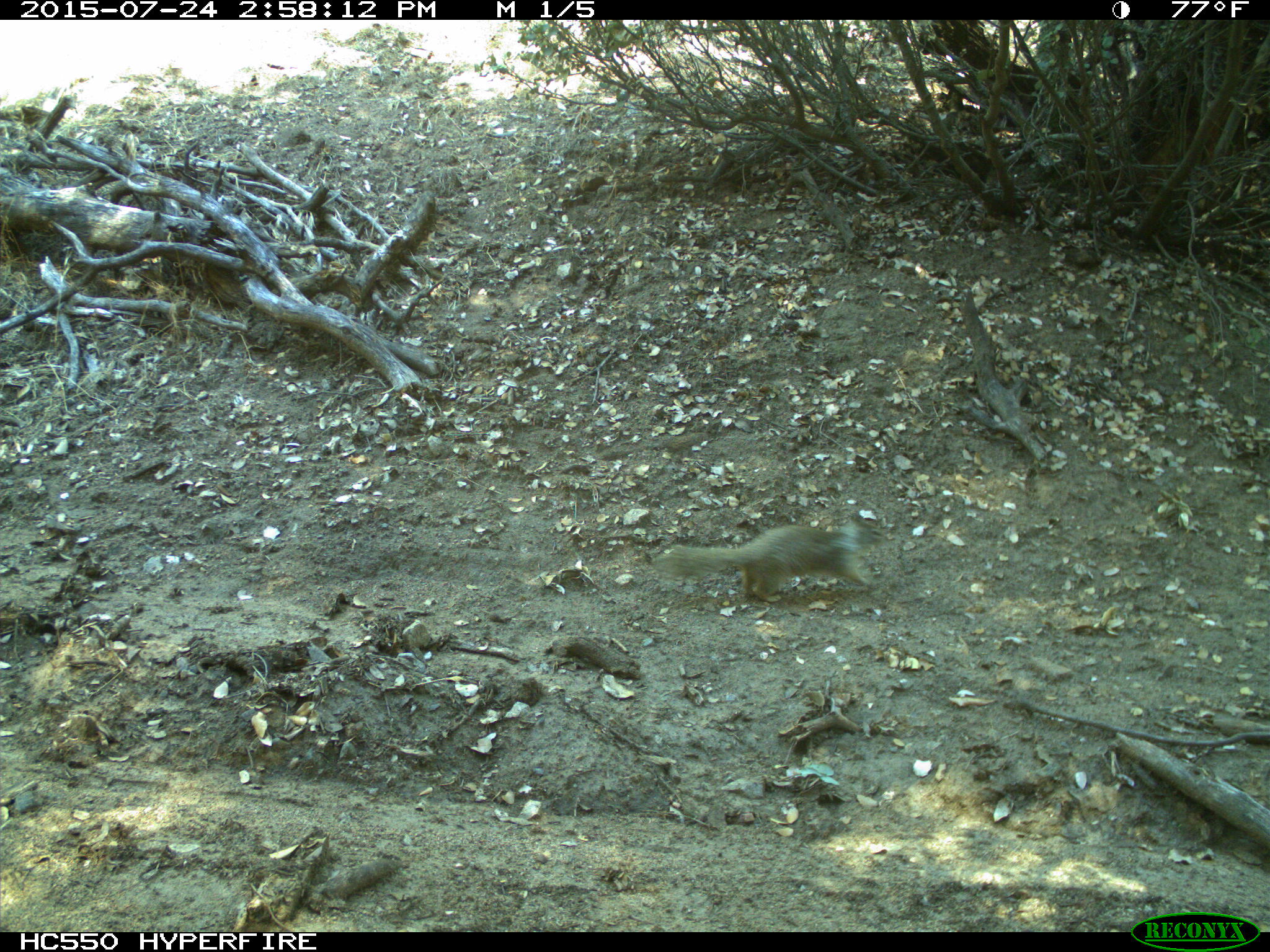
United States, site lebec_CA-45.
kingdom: Animalia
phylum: Chordata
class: Mammalia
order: Rodentia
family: Sciuridae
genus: Otospermophilus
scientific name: Otospermophilus beecheyi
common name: california ground squirrel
Otospermophilus beecheyi (california ground squirrel).